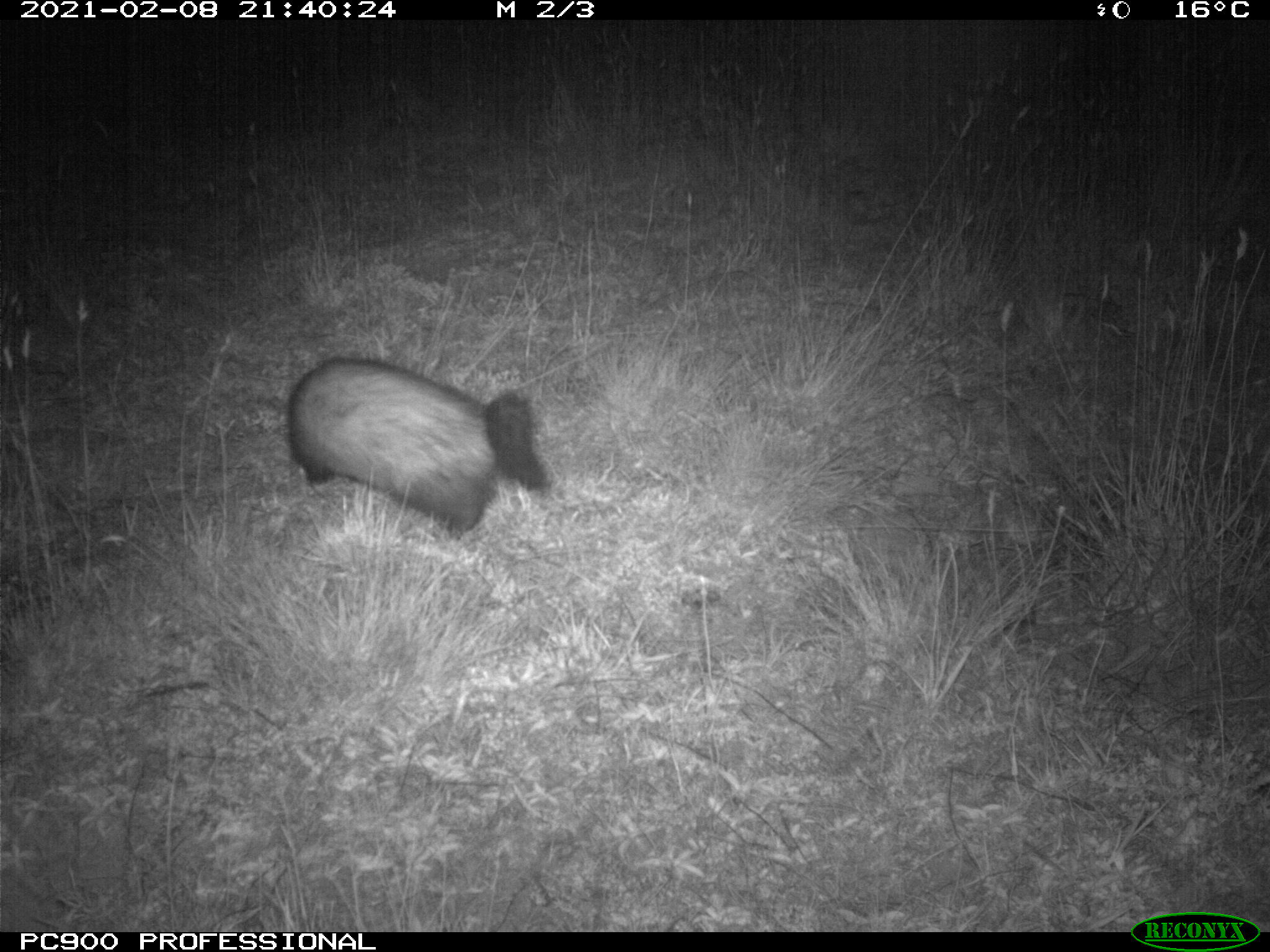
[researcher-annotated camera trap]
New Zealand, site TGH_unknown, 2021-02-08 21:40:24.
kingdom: Animalia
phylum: Chordata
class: Mammalia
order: Carnivora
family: Mustelidae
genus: Mustela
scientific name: Mustela furo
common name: ferret